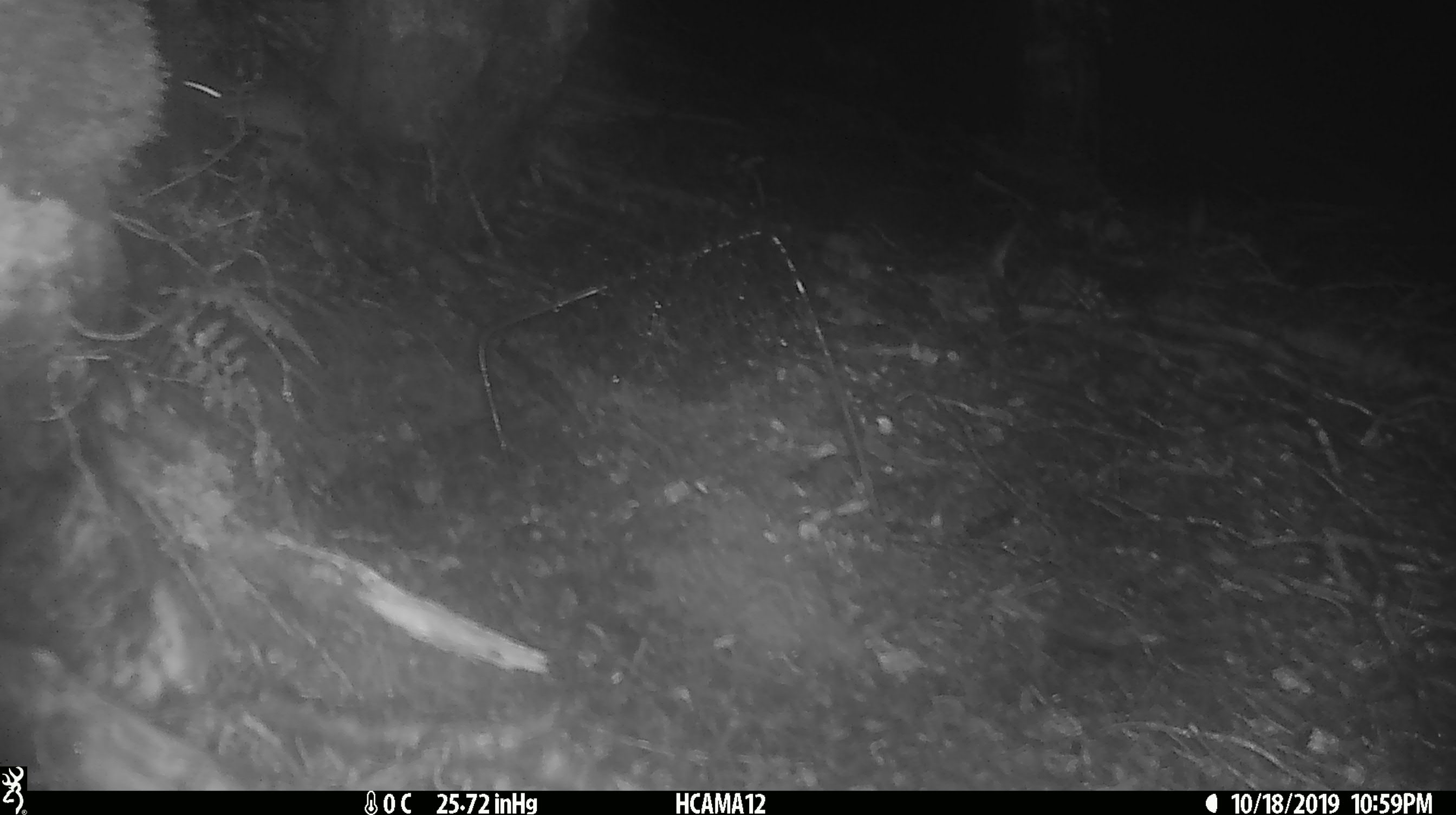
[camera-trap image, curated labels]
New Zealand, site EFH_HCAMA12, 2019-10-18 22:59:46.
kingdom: Animalia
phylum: Chordata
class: Mammalia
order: Rodentia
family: Muridae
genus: Mus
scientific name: Mus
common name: mouse